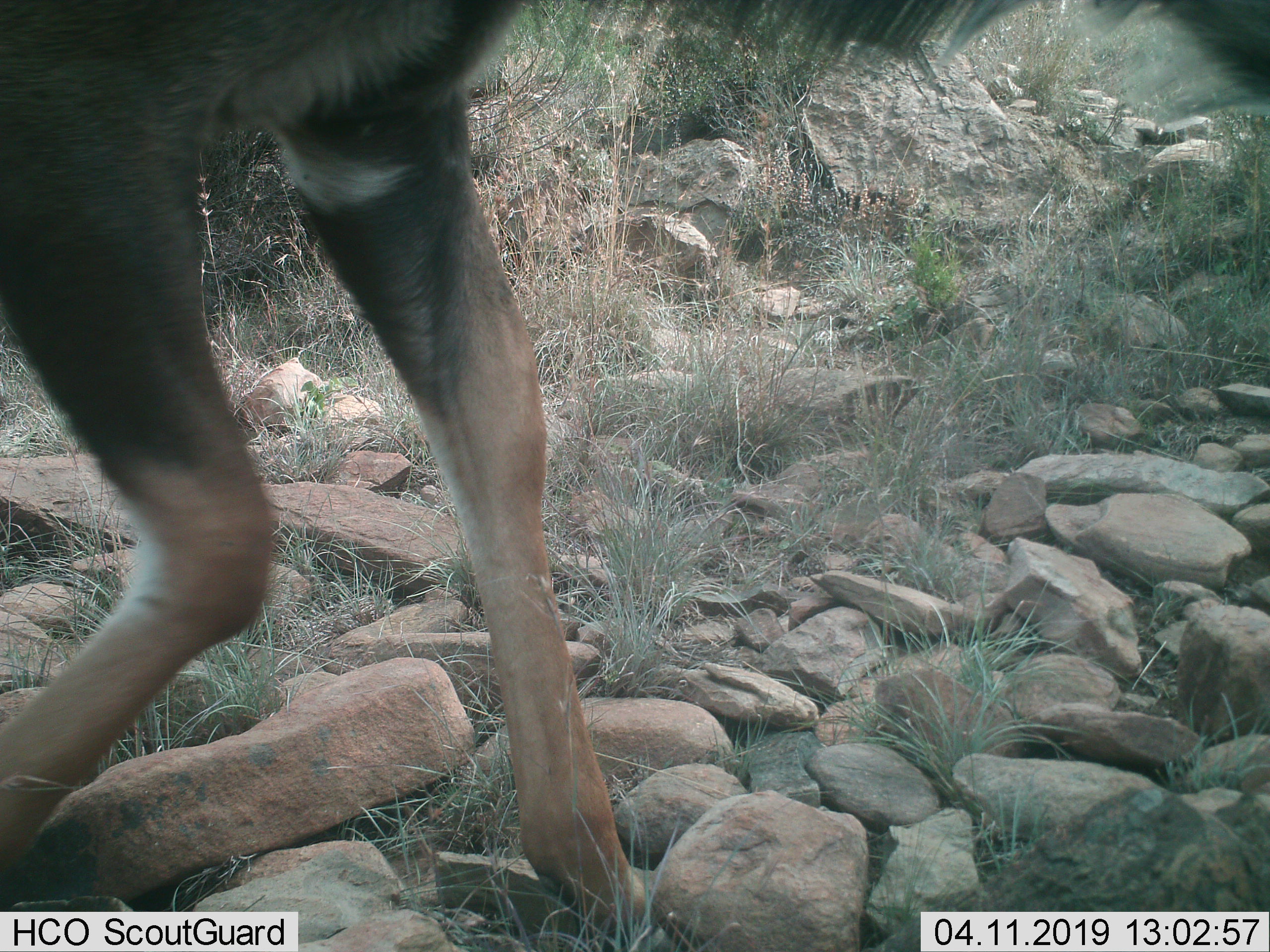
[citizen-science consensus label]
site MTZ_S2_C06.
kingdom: Animalia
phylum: Chordata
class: Mammalia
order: Artiodactyla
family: Bovidae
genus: Tragelaphus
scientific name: Tragelaphus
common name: kudu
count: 1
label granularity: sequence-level